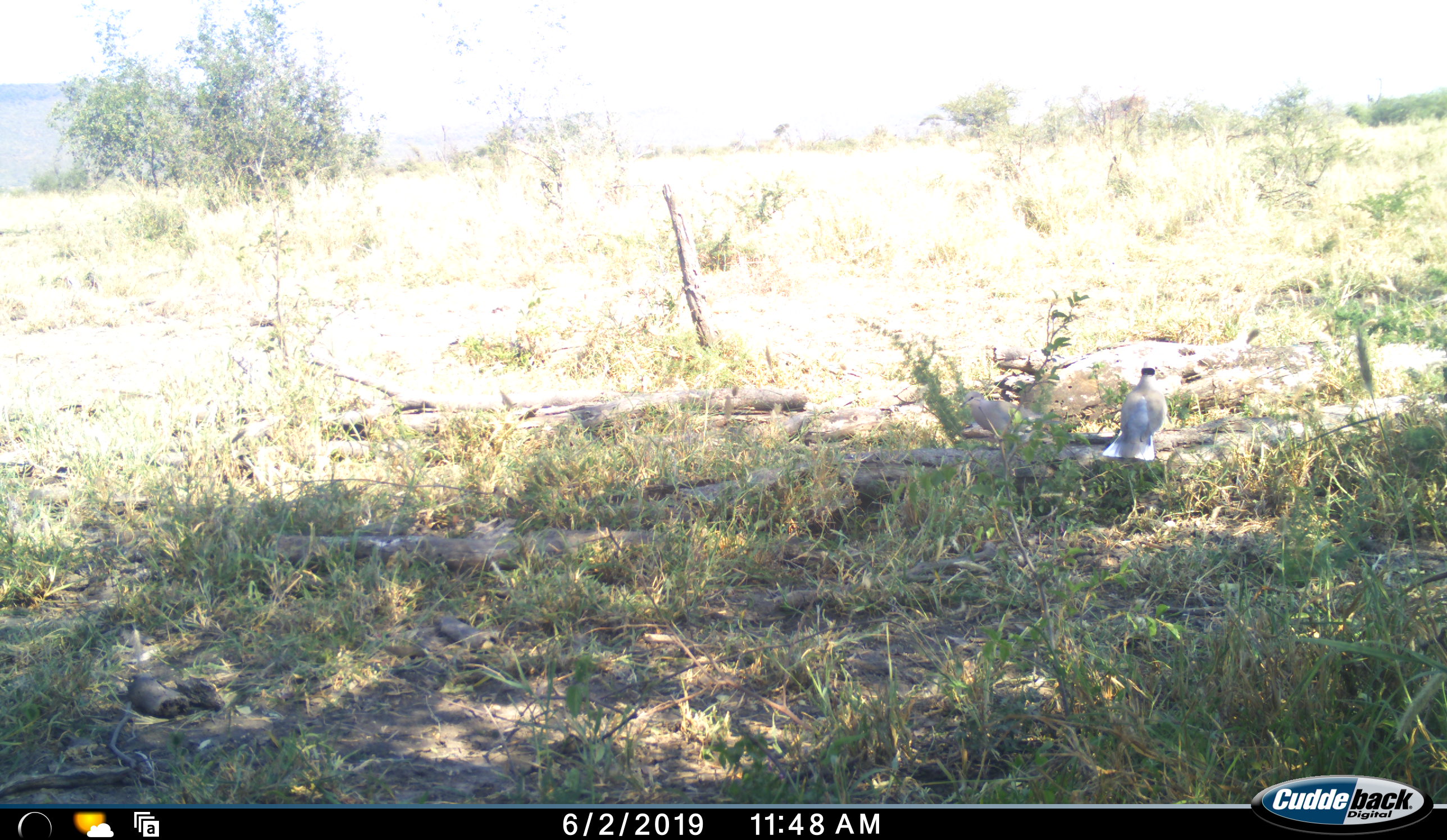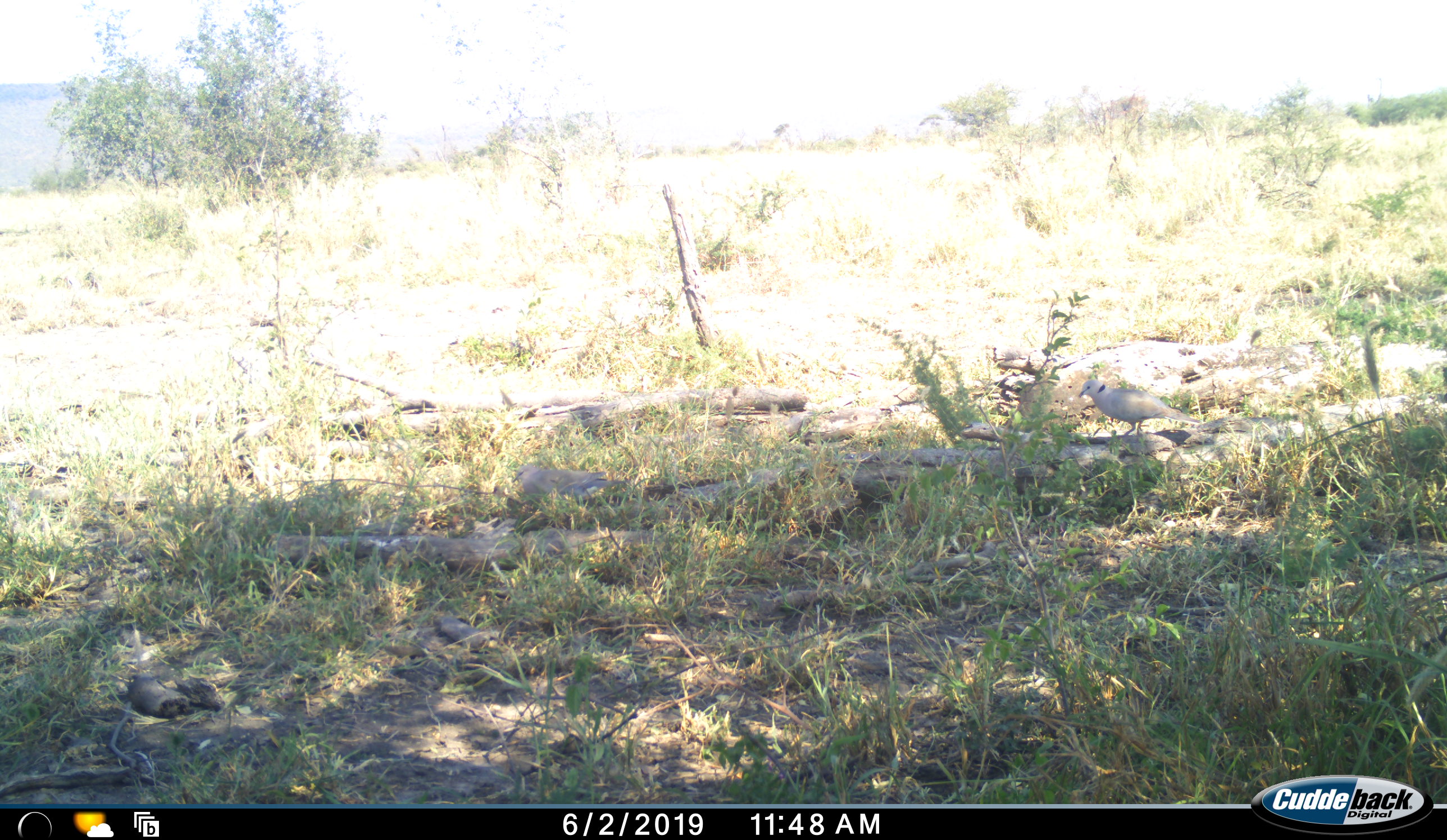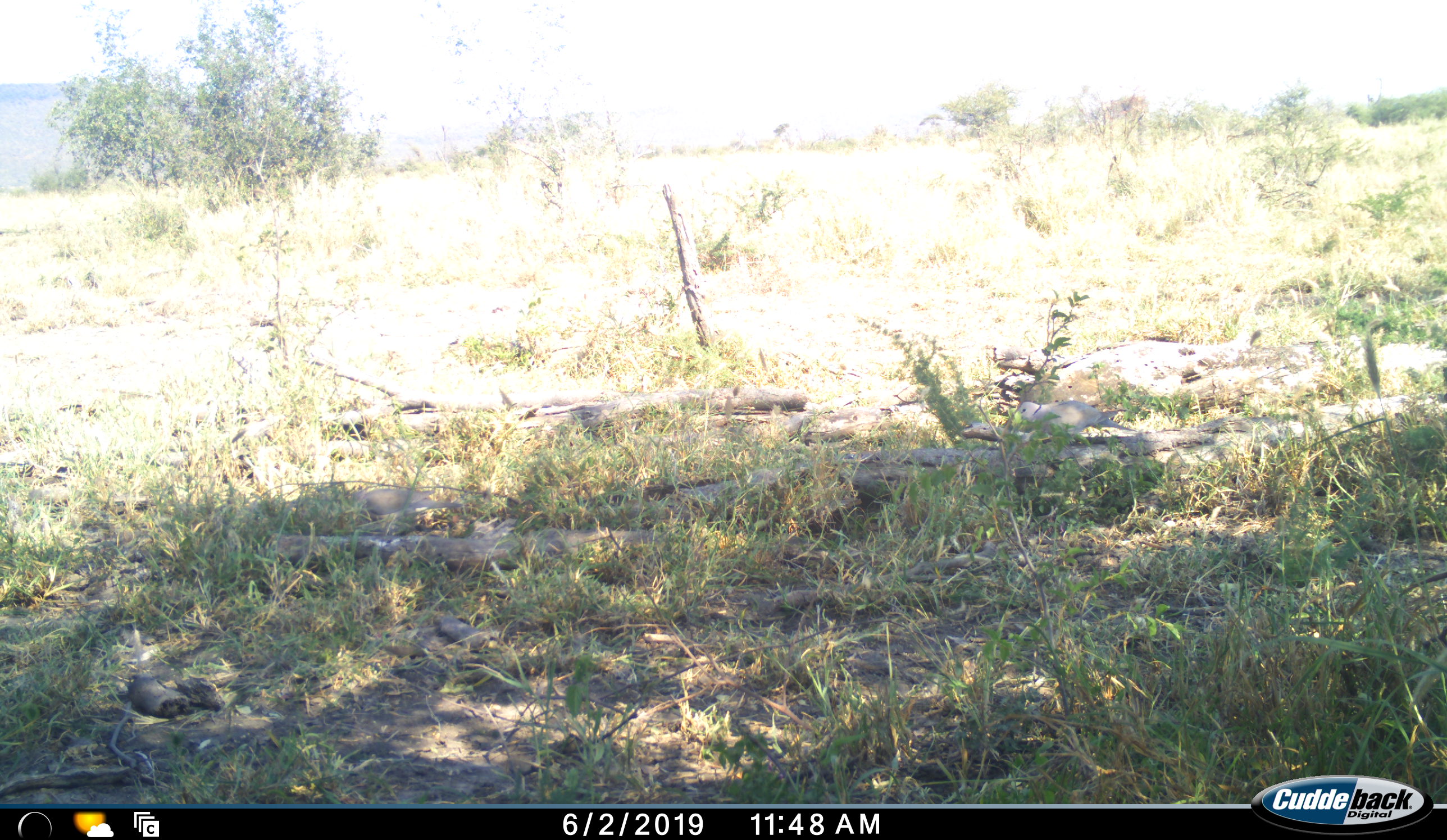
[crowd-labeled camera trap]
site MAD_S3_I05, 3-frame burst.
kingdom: Animalia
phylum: Chordata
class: Aves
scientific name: Aves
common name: bird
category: birdother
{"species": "birdother (bird) (Aves)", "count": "2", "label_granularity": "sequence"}